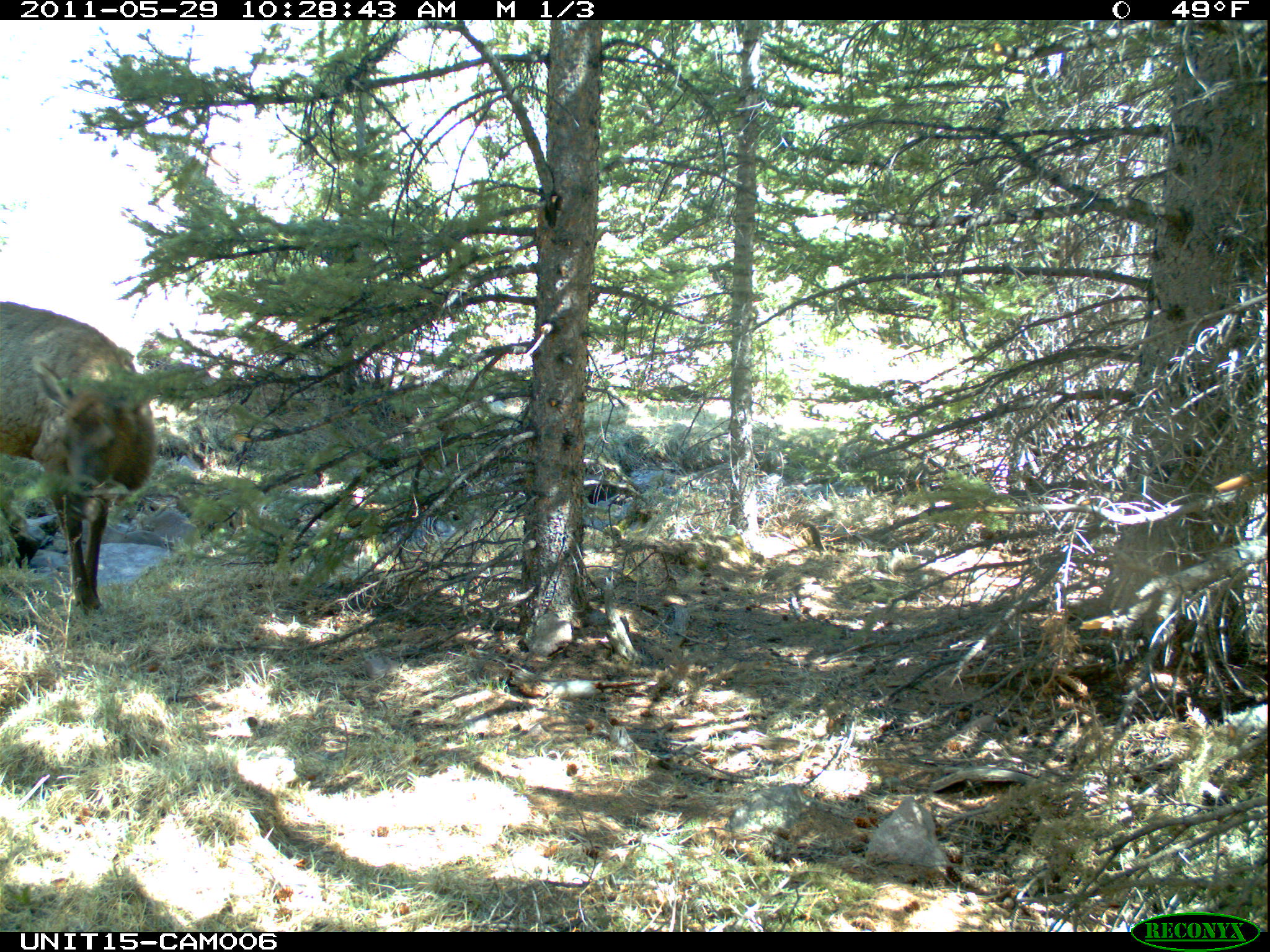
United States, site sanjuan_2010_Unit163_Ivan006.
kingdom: Animalia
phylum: Chordata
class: Mammalia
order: Artiodactyla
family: Cervidae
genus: Cervus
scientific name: Cervus elaphus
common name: red deer